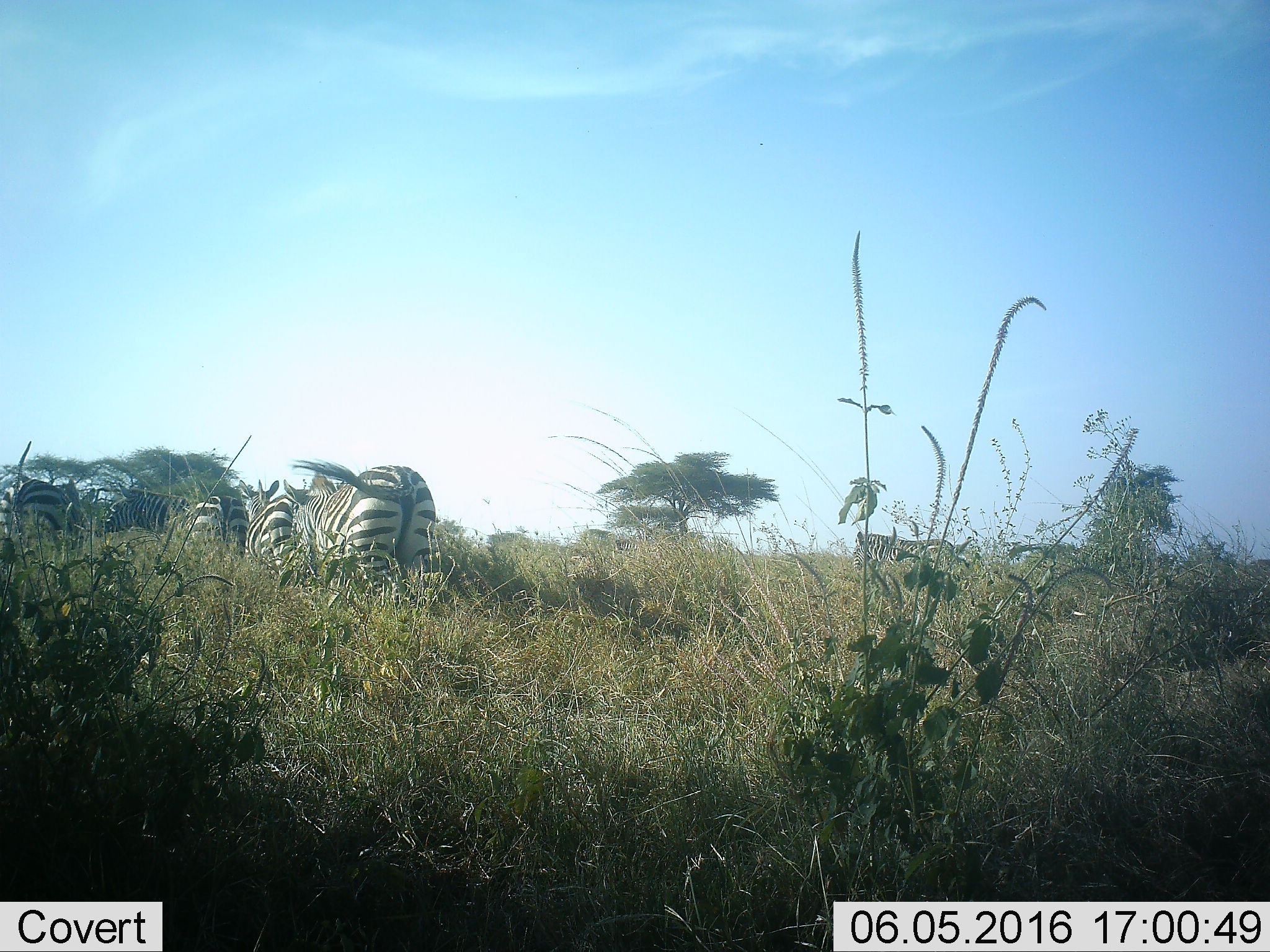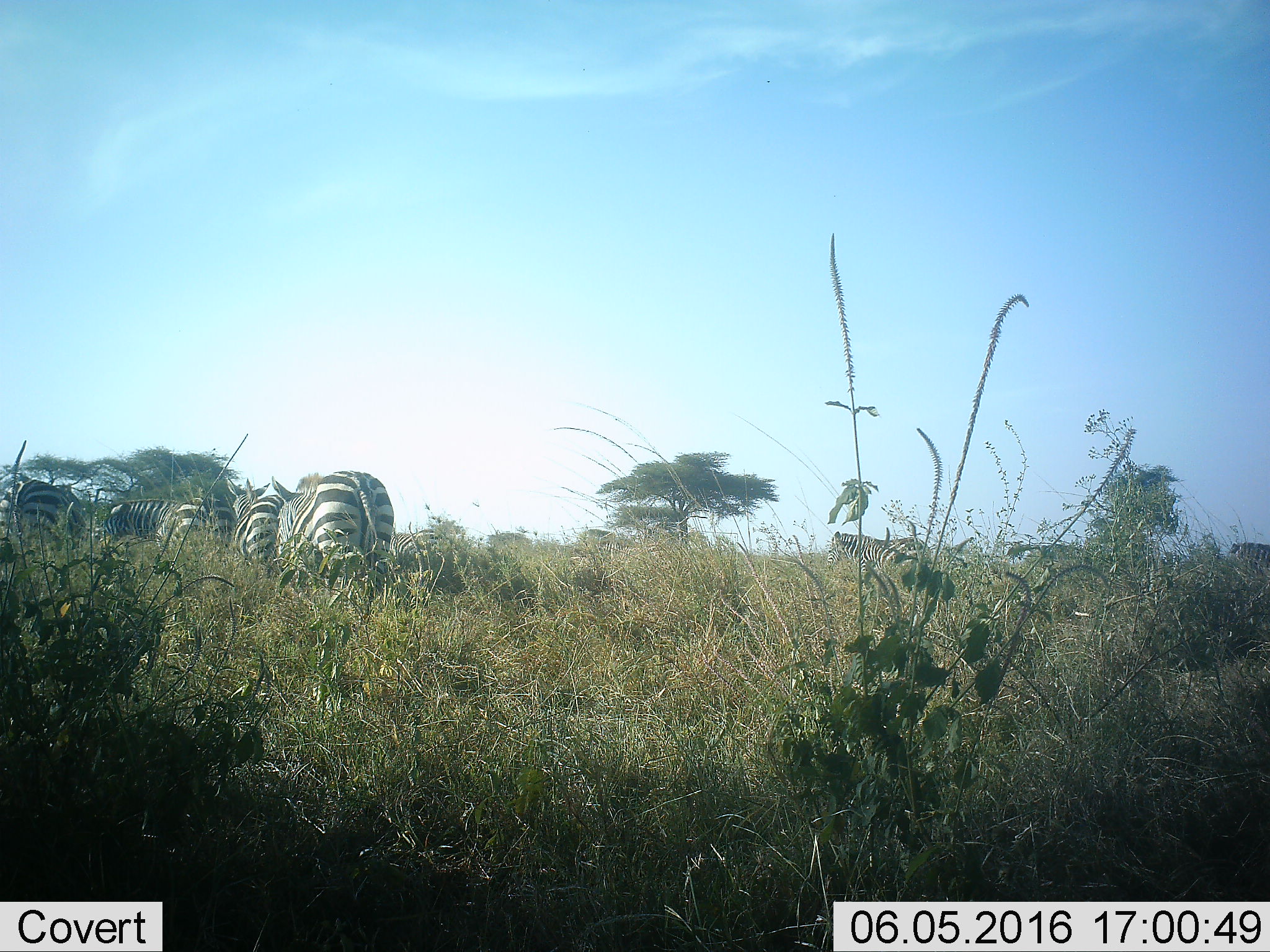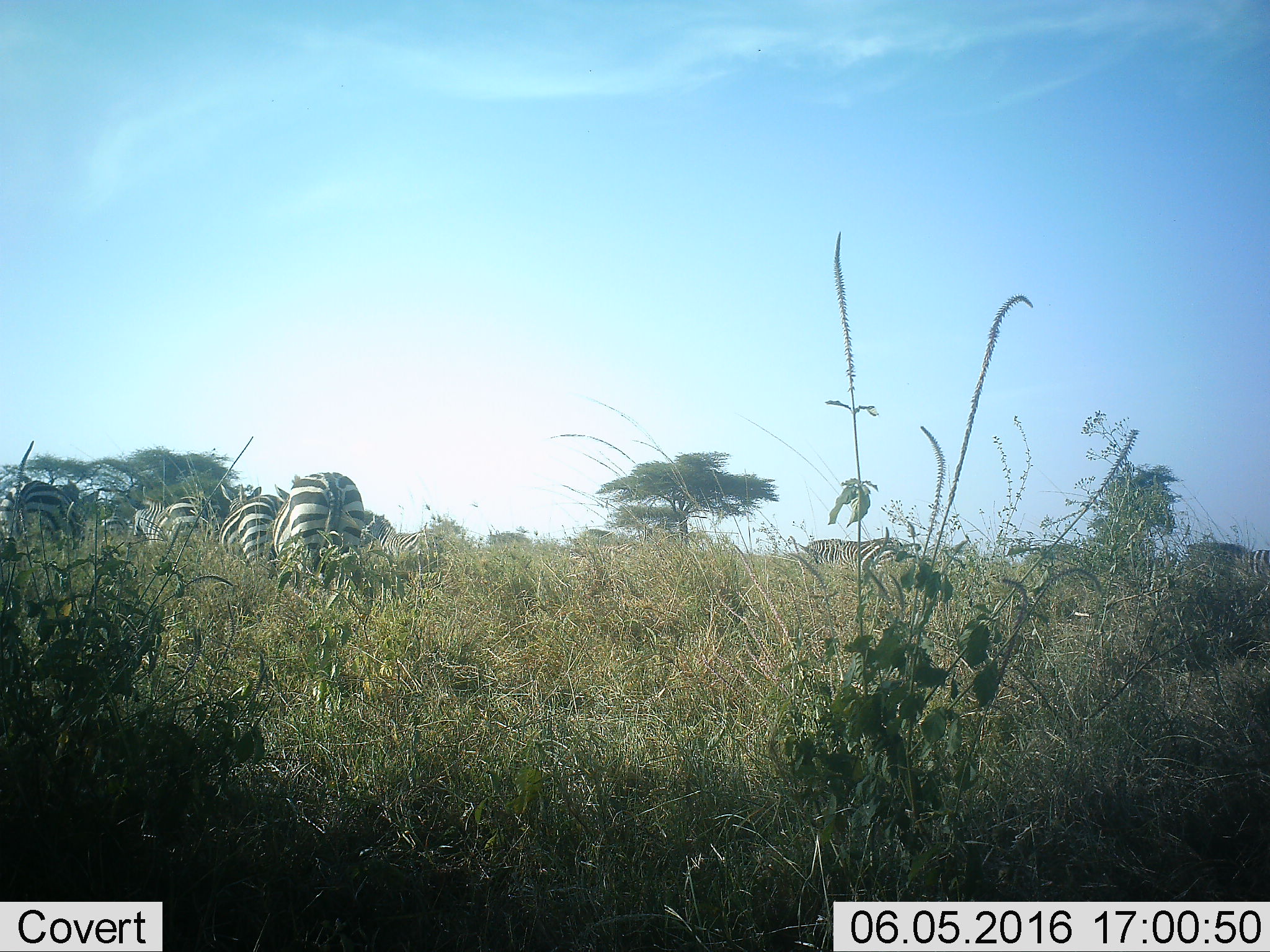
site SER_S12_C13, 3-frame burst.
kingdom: Animalia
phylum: Chordata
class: Mammalia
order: Perissodactyla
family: Equidae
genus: Equus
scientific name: Equus quagga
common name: plains zebra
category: zebraplains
Zebraplains (plains zebra) (Equus quagga), count 8. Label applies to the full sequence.